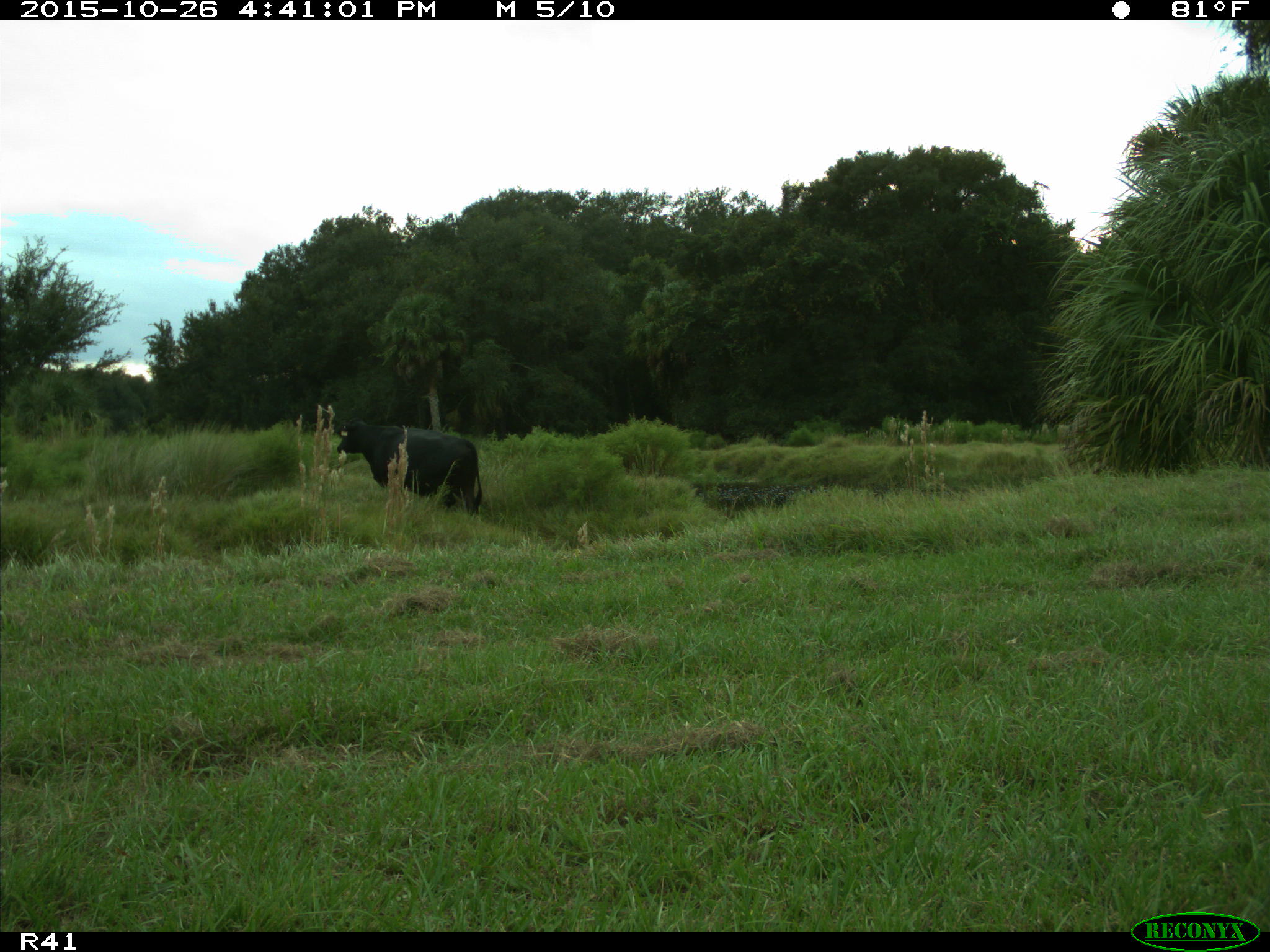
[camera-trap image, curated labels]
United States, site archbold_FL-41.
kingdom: Animalia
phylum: Chordata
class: Mammalia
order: Artiodactyla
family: Bovidae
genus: Bos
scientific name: Bos taurus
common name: domestic cow